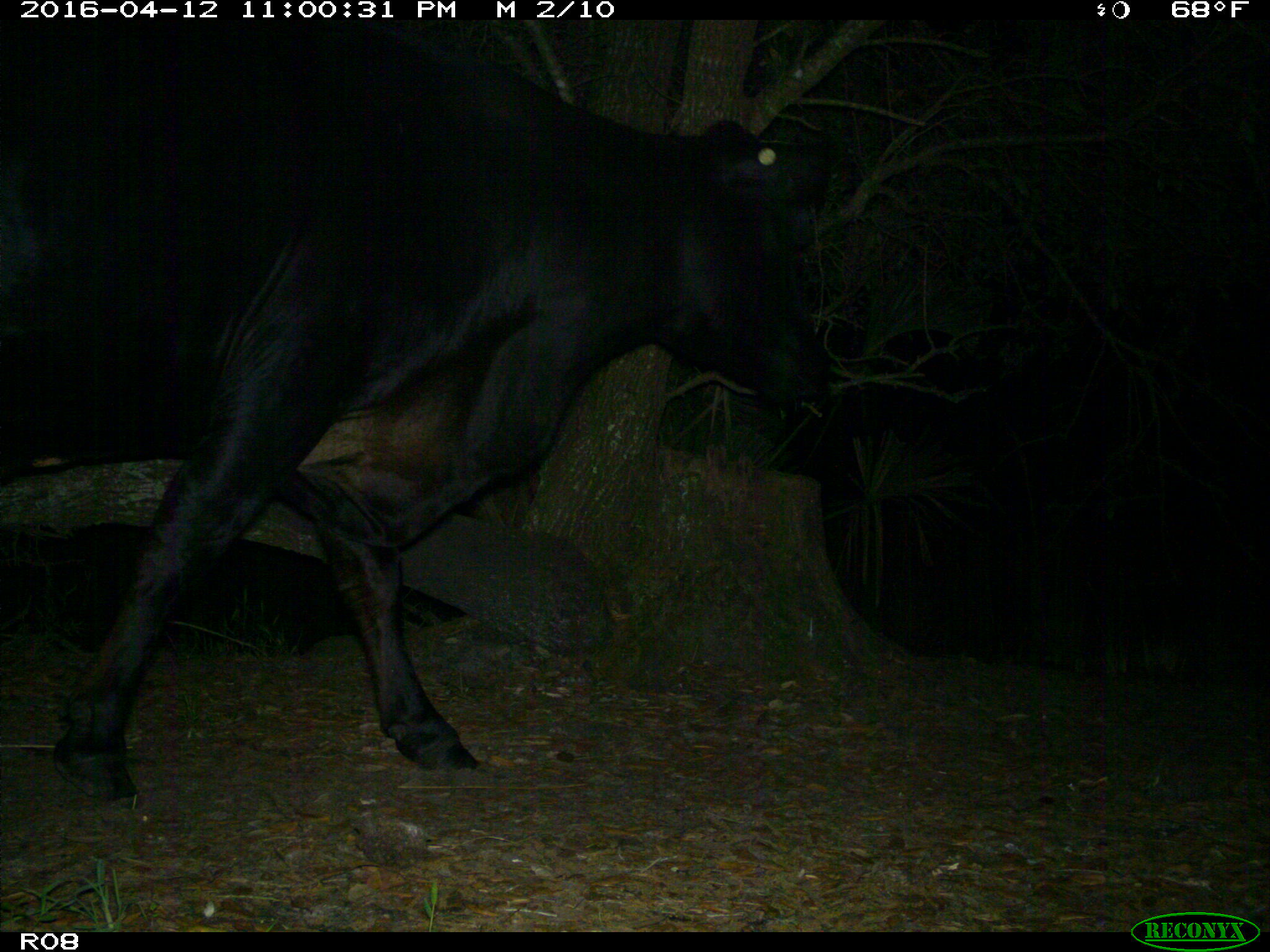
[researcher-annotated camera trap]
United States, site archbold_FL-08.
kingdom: Animalia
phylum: Chordata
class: Mammalia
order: Artiodactyla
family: Bovidae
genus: Bos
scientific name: Bos taurus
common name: domestic cow